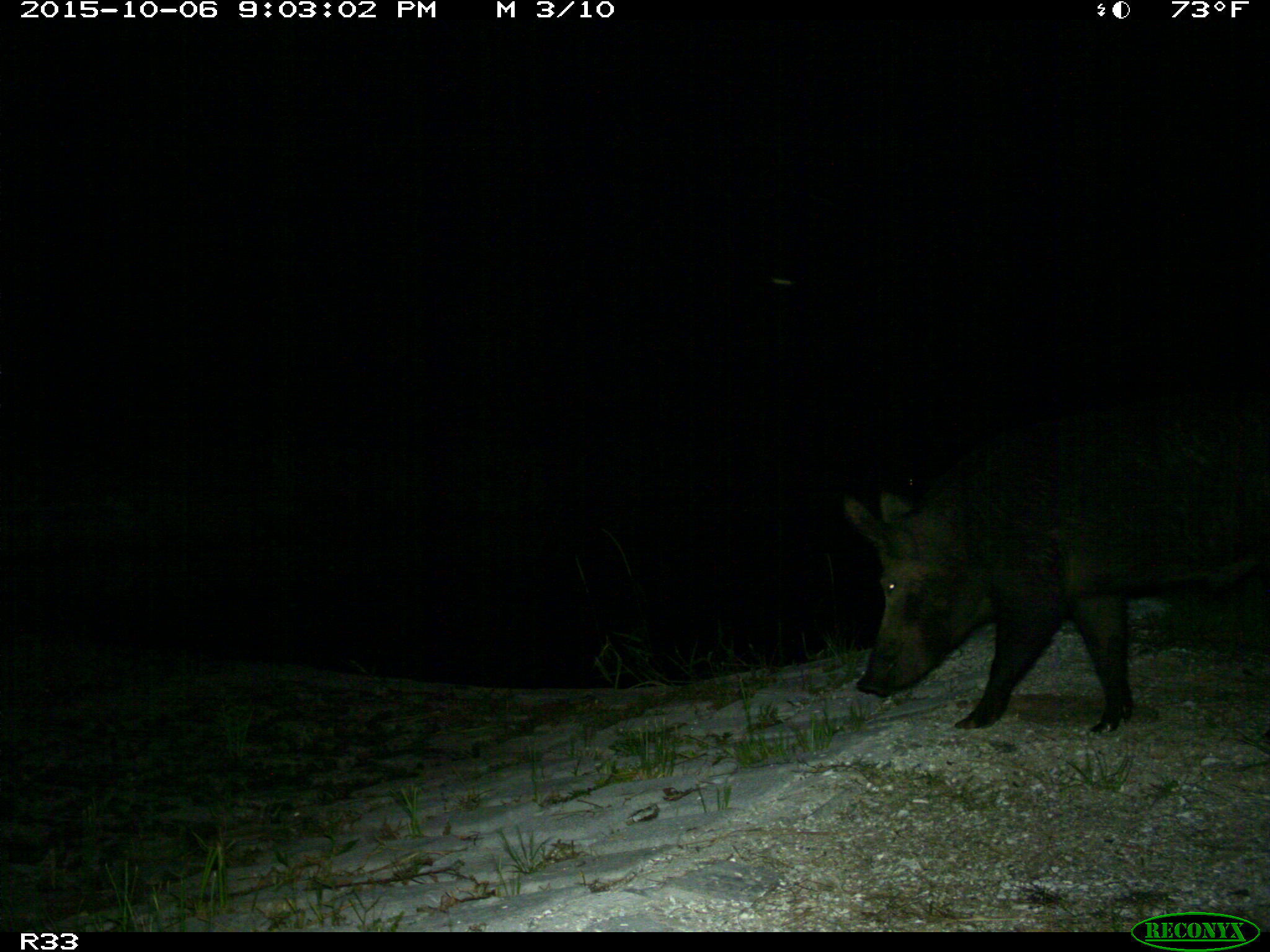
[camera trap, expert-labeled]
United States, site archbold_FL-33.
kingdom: Animalia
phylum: Chordata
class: Mammalia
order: Artiodactyla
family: Suidae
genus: Sus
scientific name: Sus scrofa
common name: wild boar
Sus scrofa (wild boar).